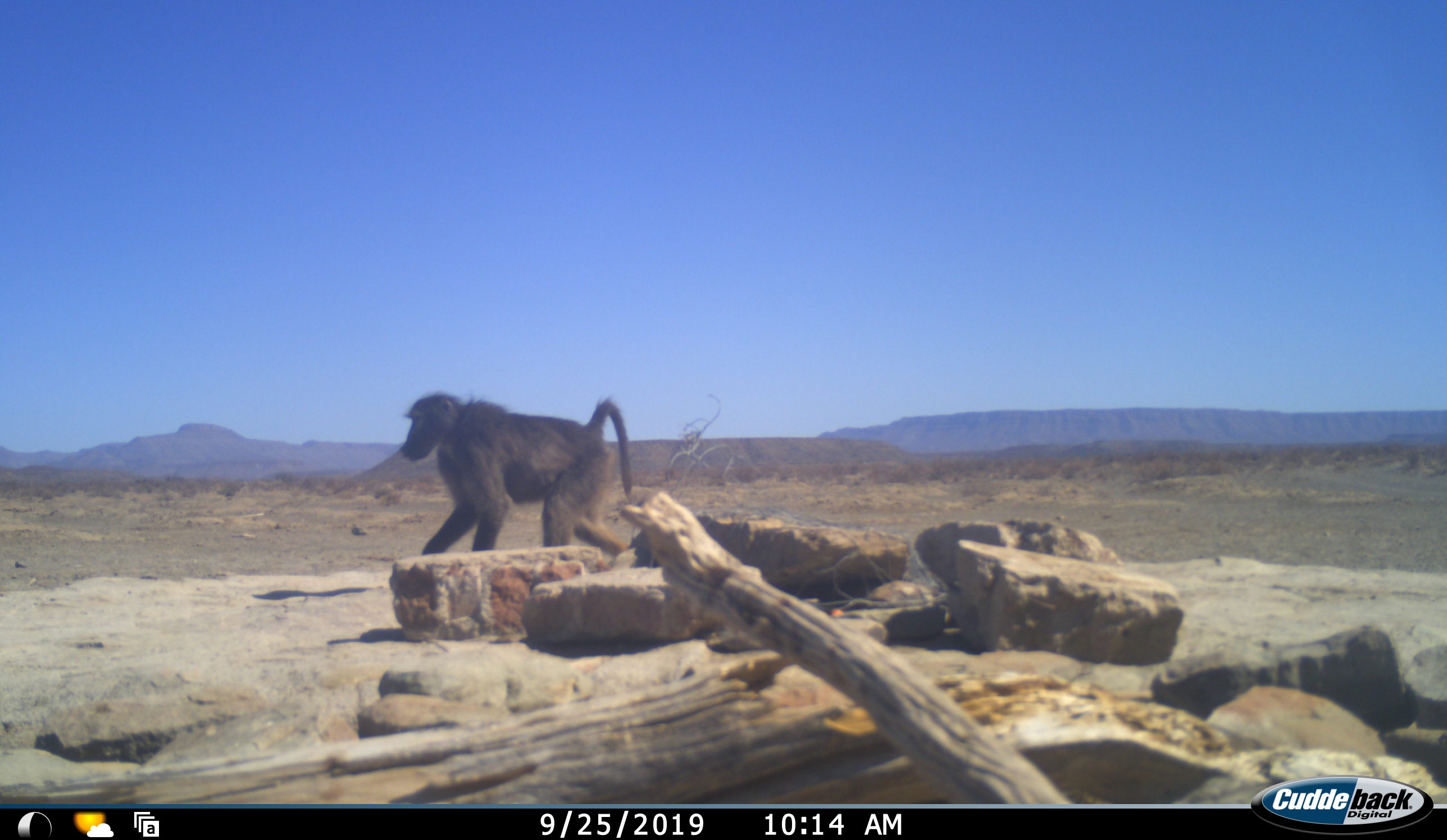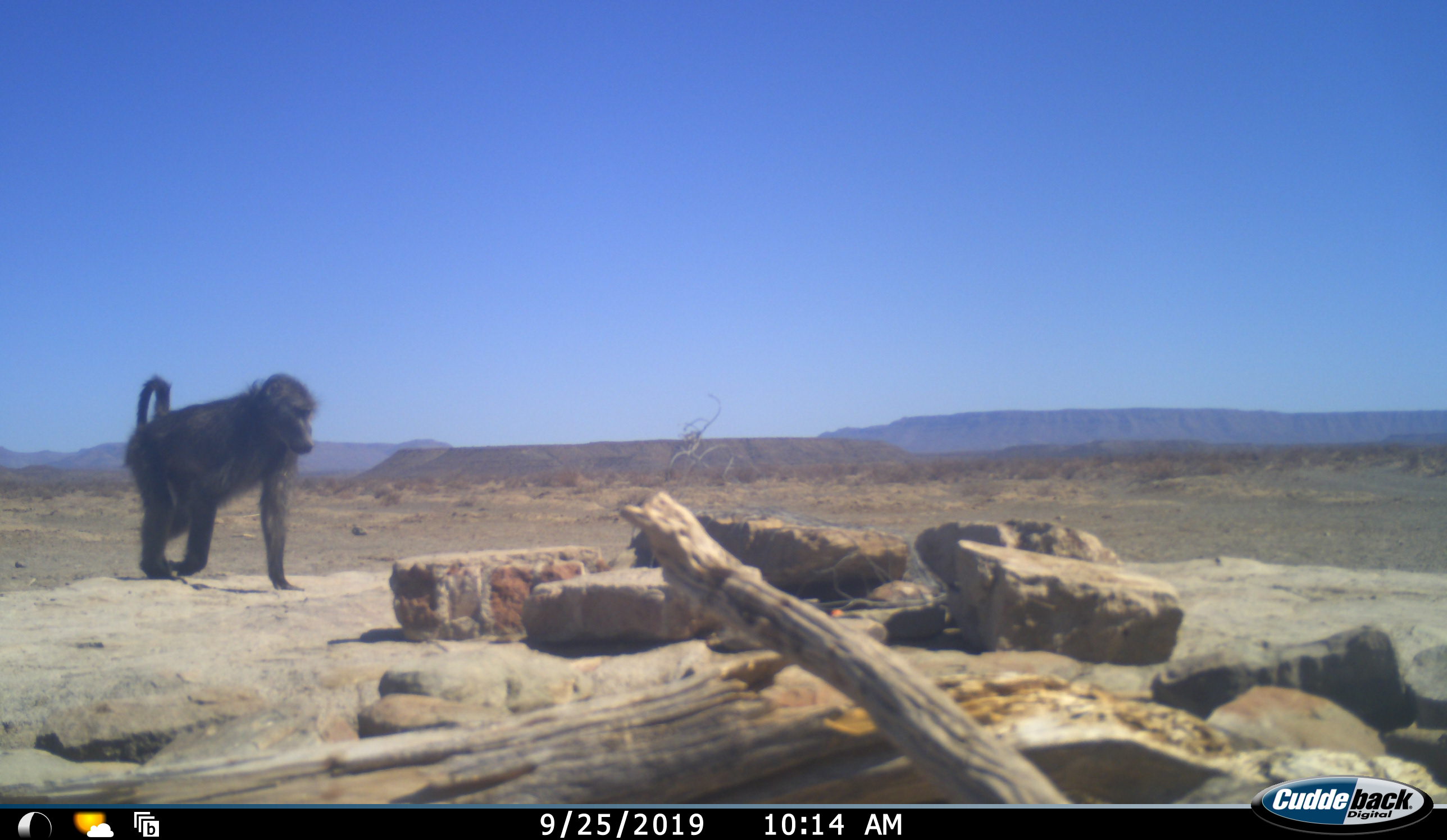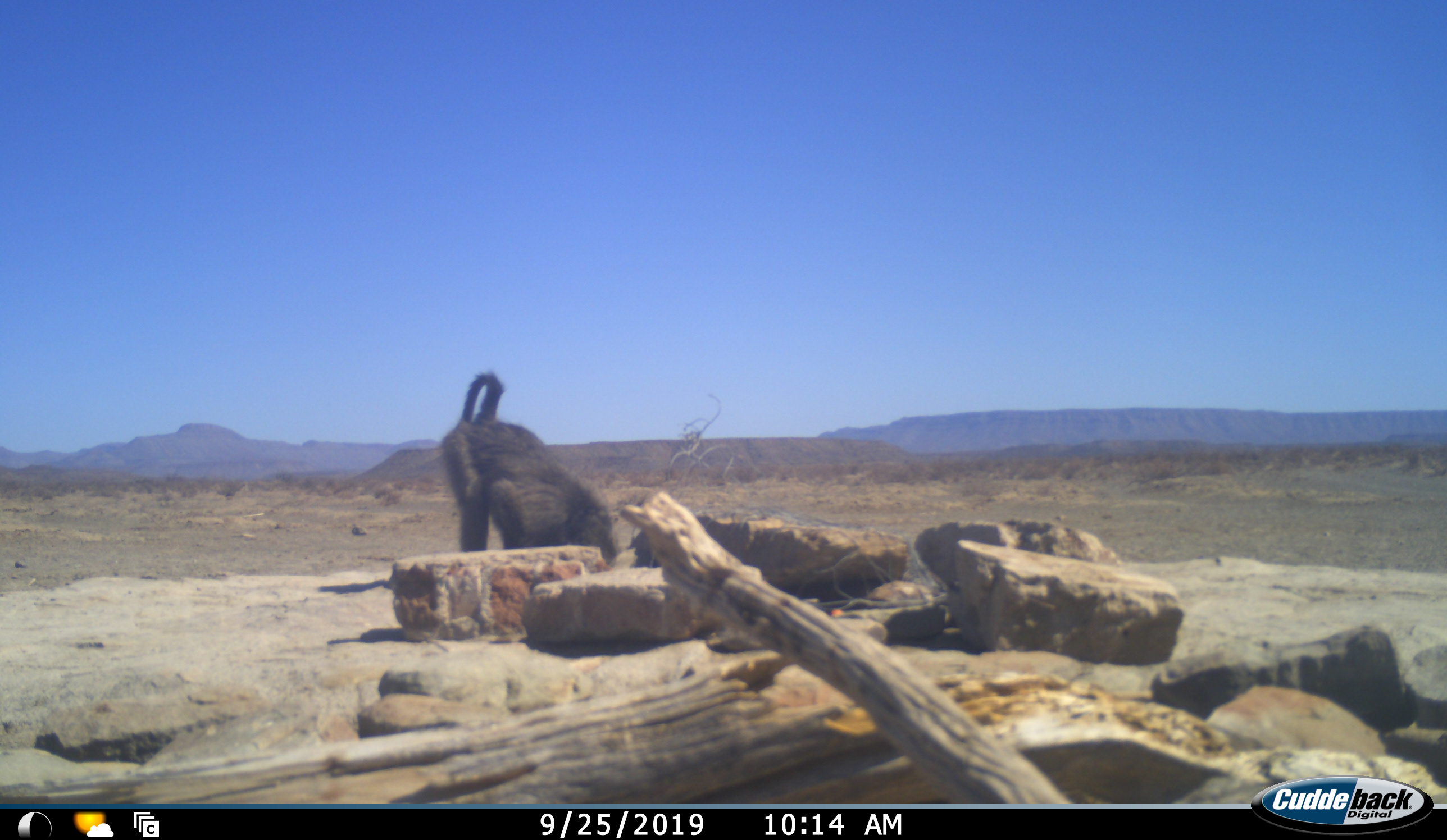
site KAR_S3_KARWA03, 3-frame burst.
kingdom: Animalia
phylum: Chordata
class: Mammalia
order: Primates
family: Cercopithecidae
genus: Papio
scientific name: Papio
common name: baboon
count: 1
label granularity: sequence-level